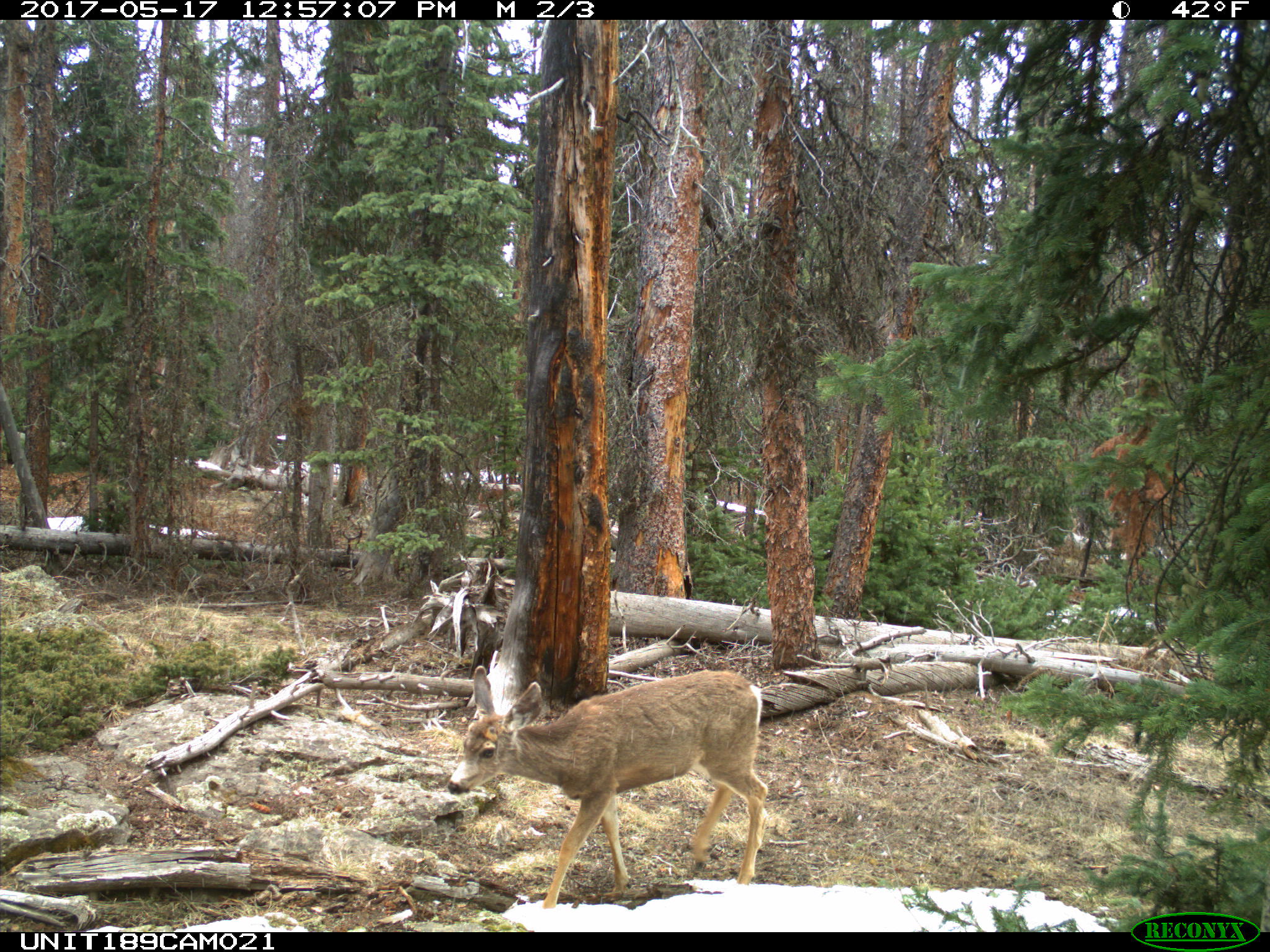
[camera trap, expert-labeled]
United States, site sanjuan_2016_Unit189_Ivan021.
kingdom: Animalia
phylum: Chordata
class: Mammalia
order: Artiodactyla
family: Cervidae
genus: Odocoileus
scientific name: Odocoileus hemionus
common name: mule deer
Odocoileus hemionus (mule deer).